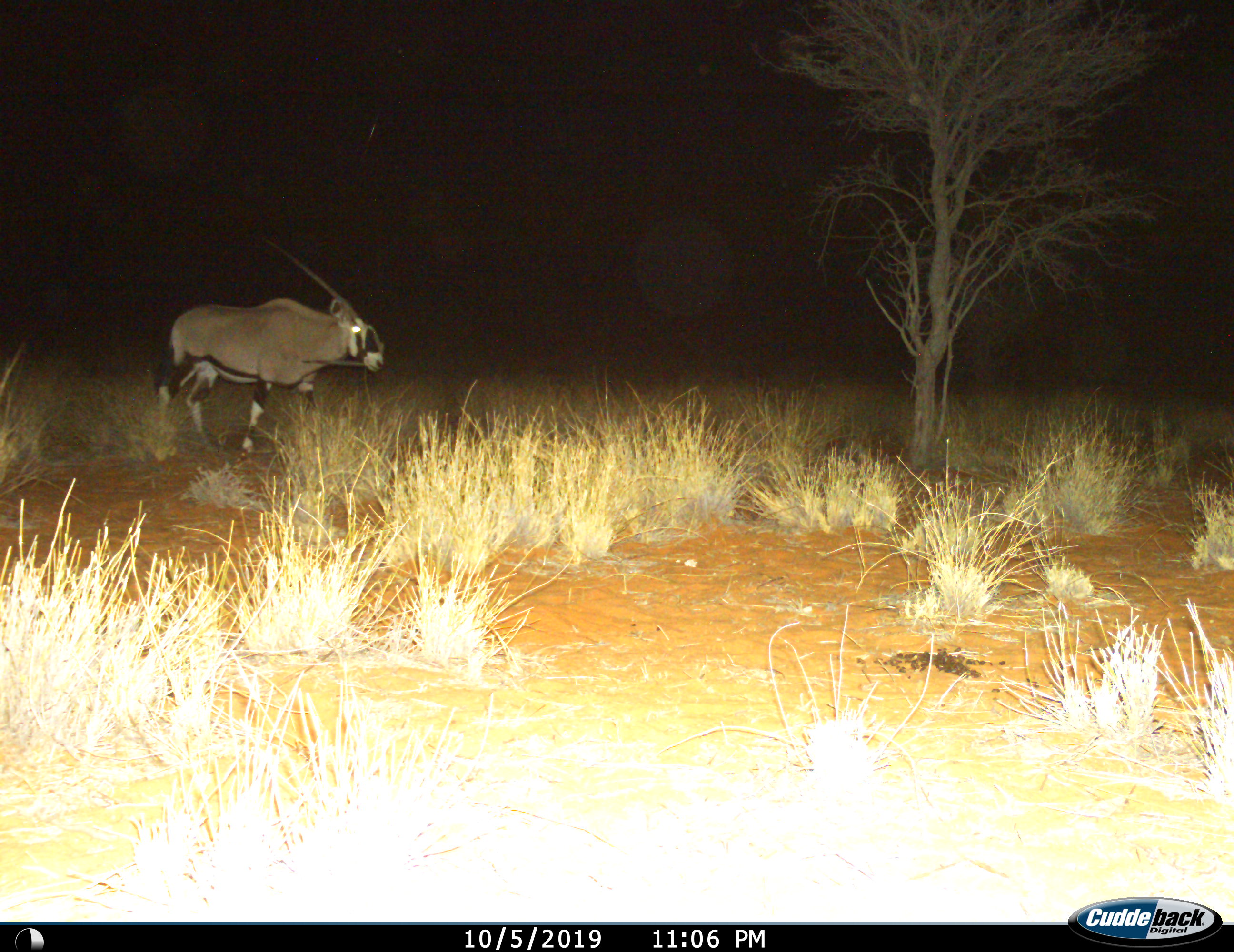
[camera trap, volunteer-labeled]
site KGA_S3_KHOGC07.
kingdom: Animalia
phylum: Chordata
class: Mammalia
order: Artiodactyla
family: Bovidae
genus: Oryx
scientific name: Oryx gazella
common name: gemsbok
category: oryx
Oryx (gemsbok) (Oryx gazella), count 1. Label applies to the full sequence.